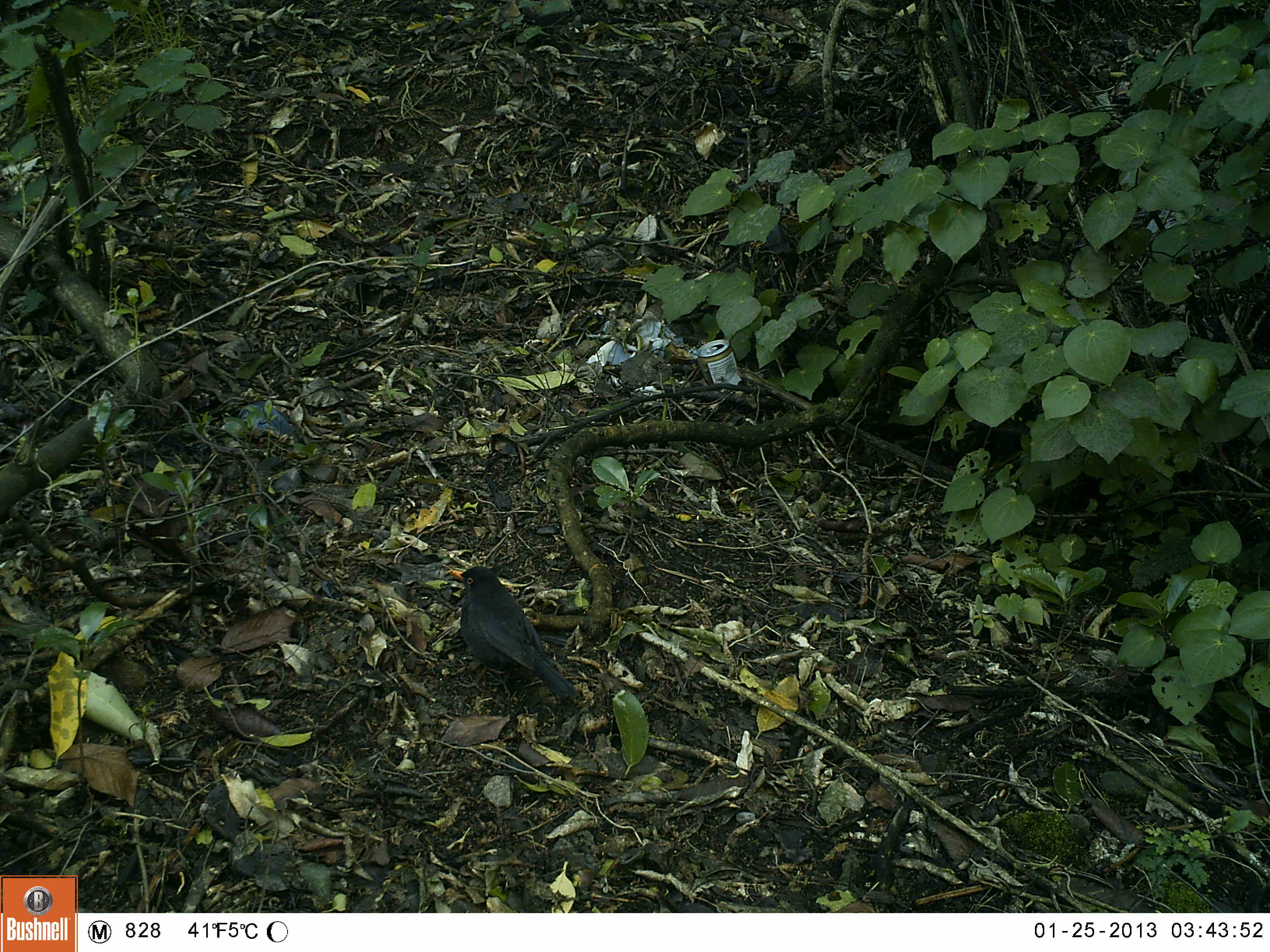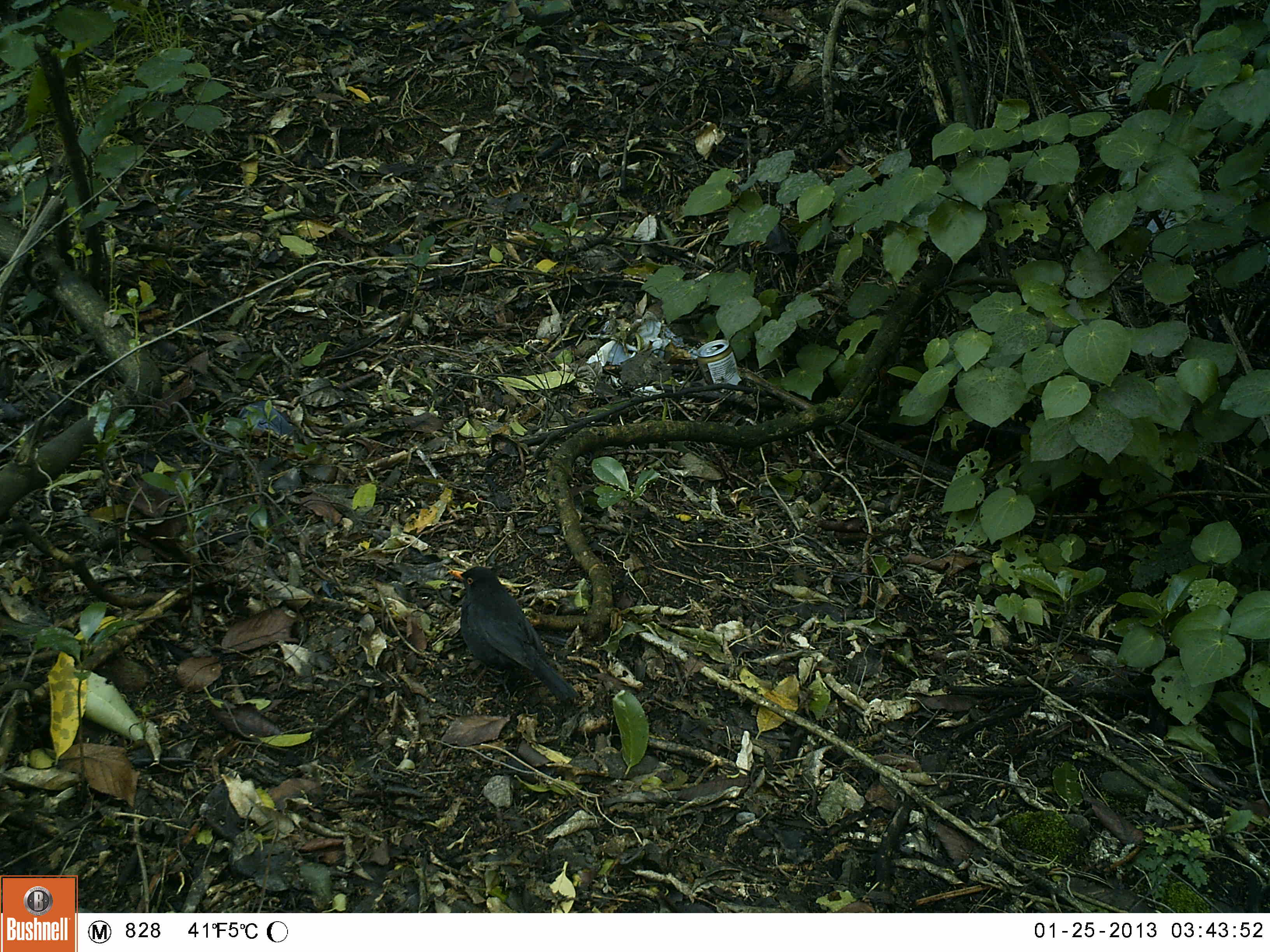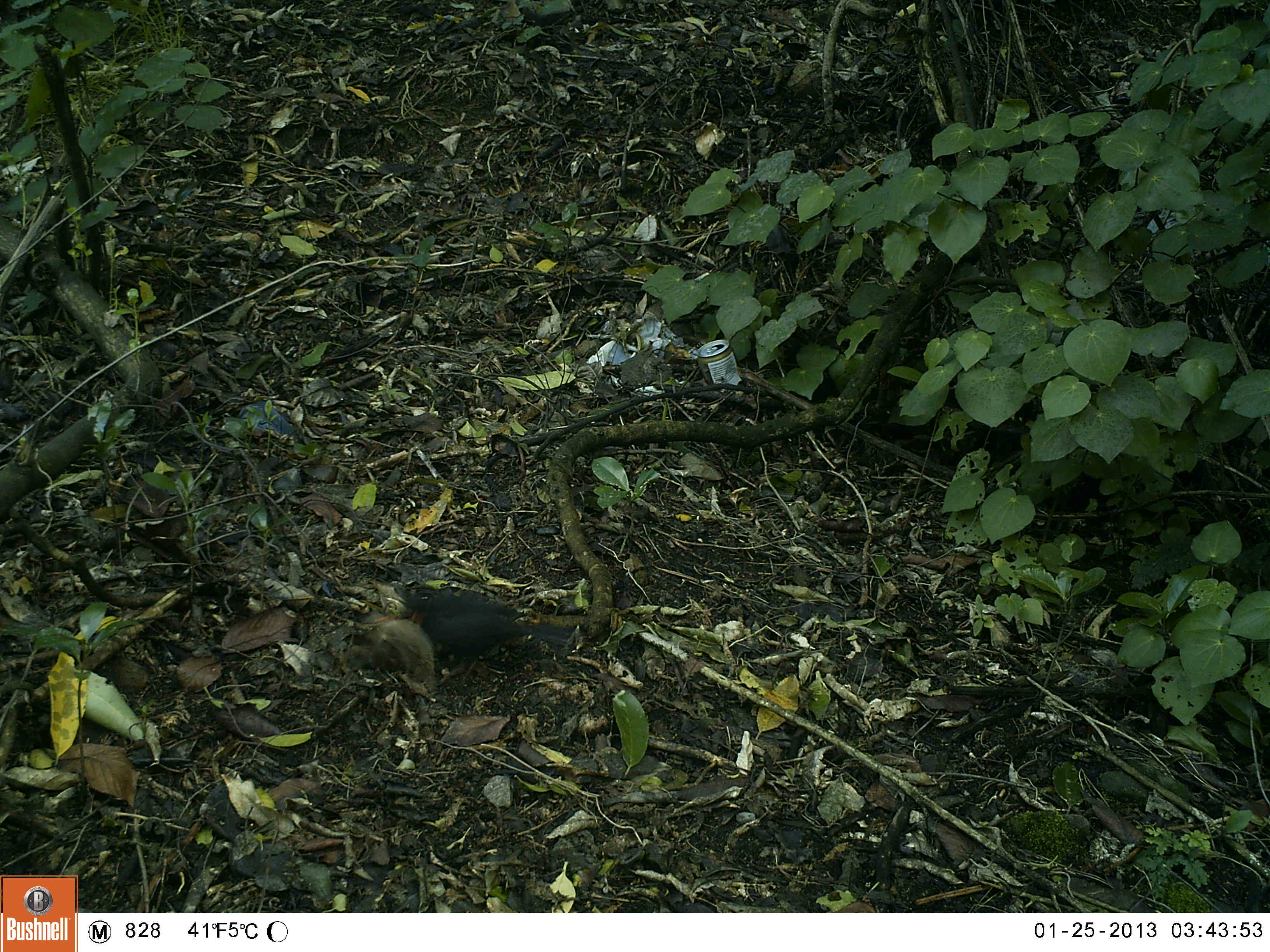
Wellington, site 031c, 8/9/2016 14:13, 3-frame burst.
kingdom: Animalia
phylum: Chordata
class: Aves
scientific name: Aves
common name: bird